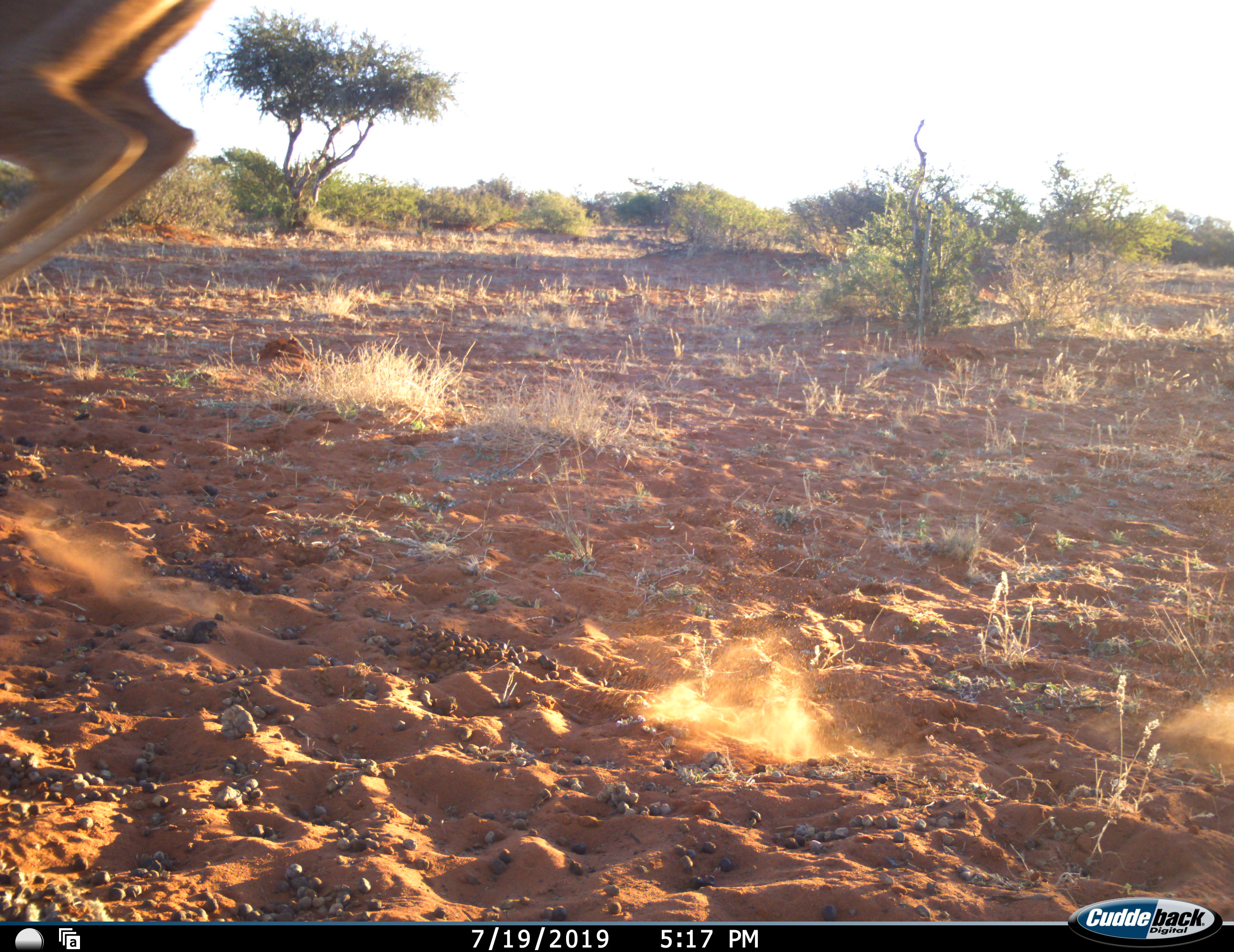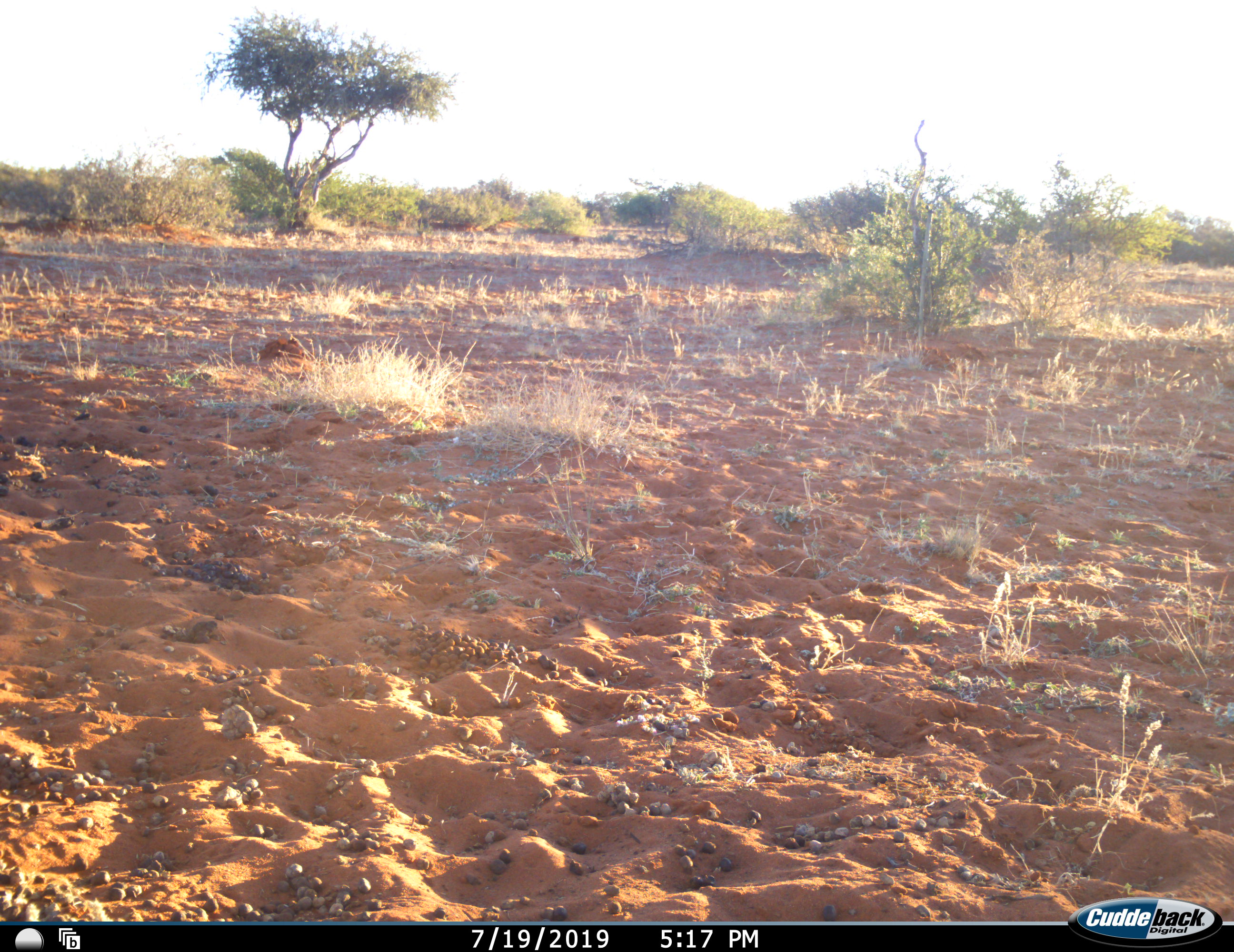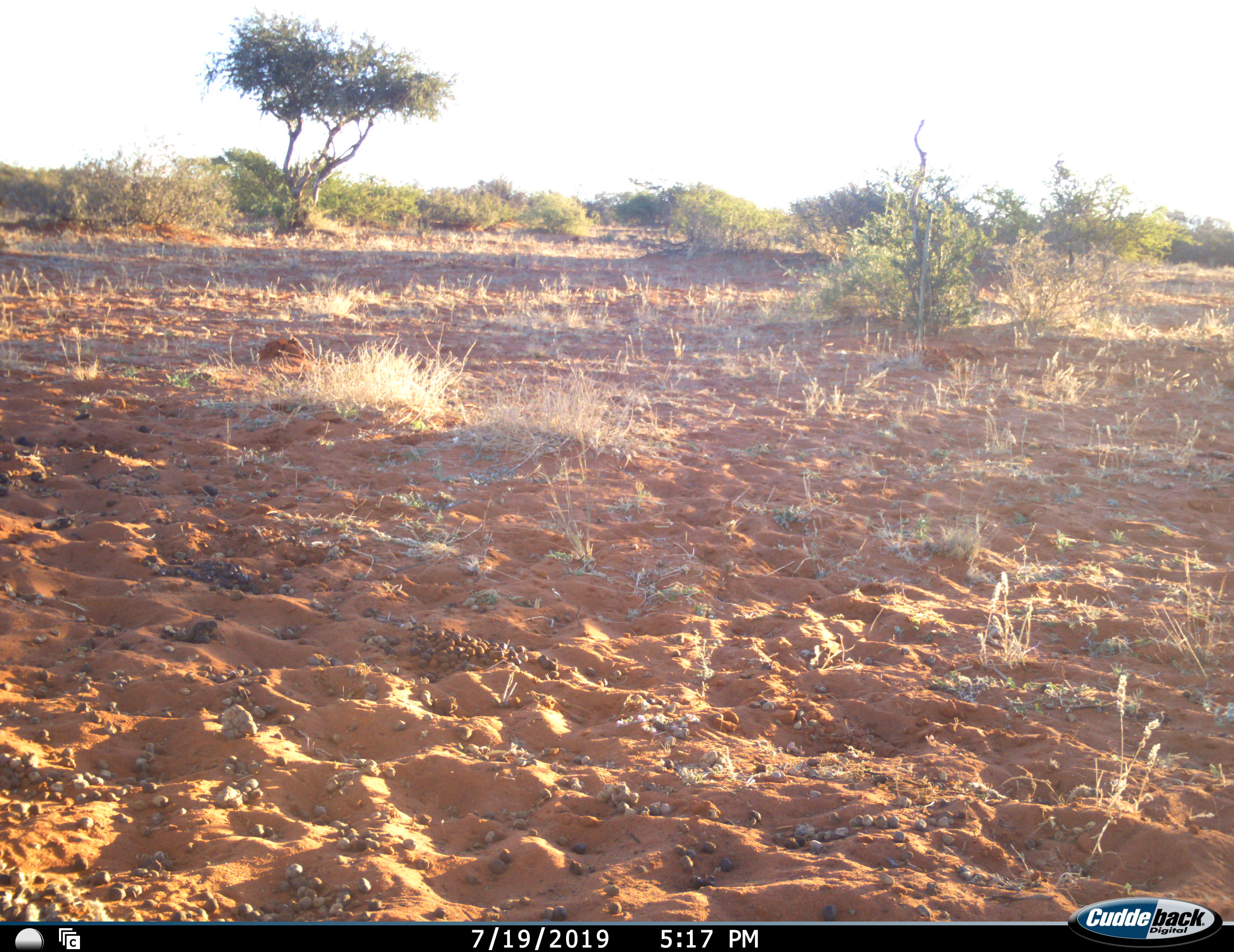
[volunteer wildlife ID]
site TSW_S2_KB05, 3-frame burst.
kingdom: Animalia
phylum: Chordata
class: Mammalia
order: Artiodactyla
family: Bovidae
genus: Aepyceros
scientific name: Aepyceros melampus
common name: impala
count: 1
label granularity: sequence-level